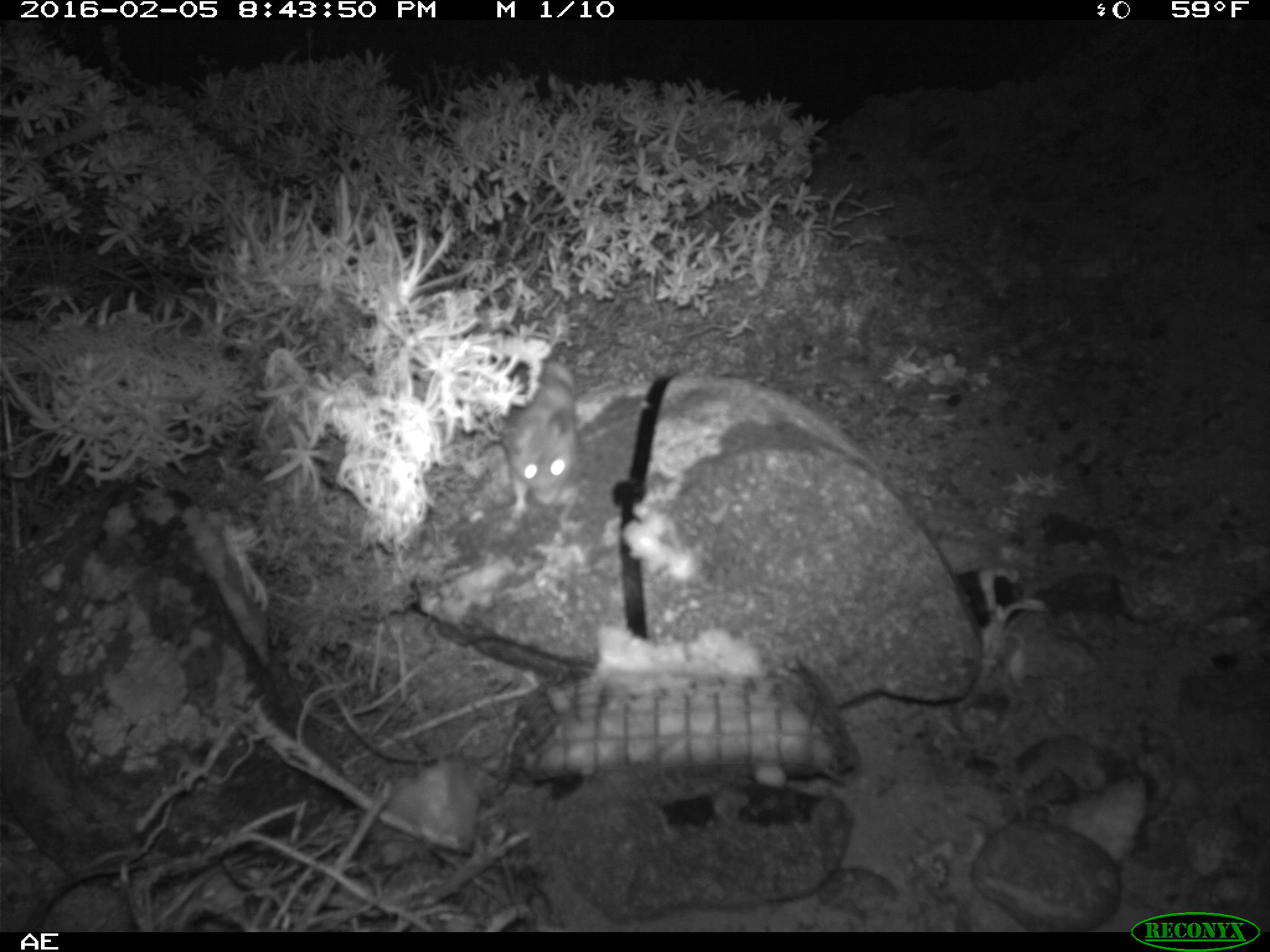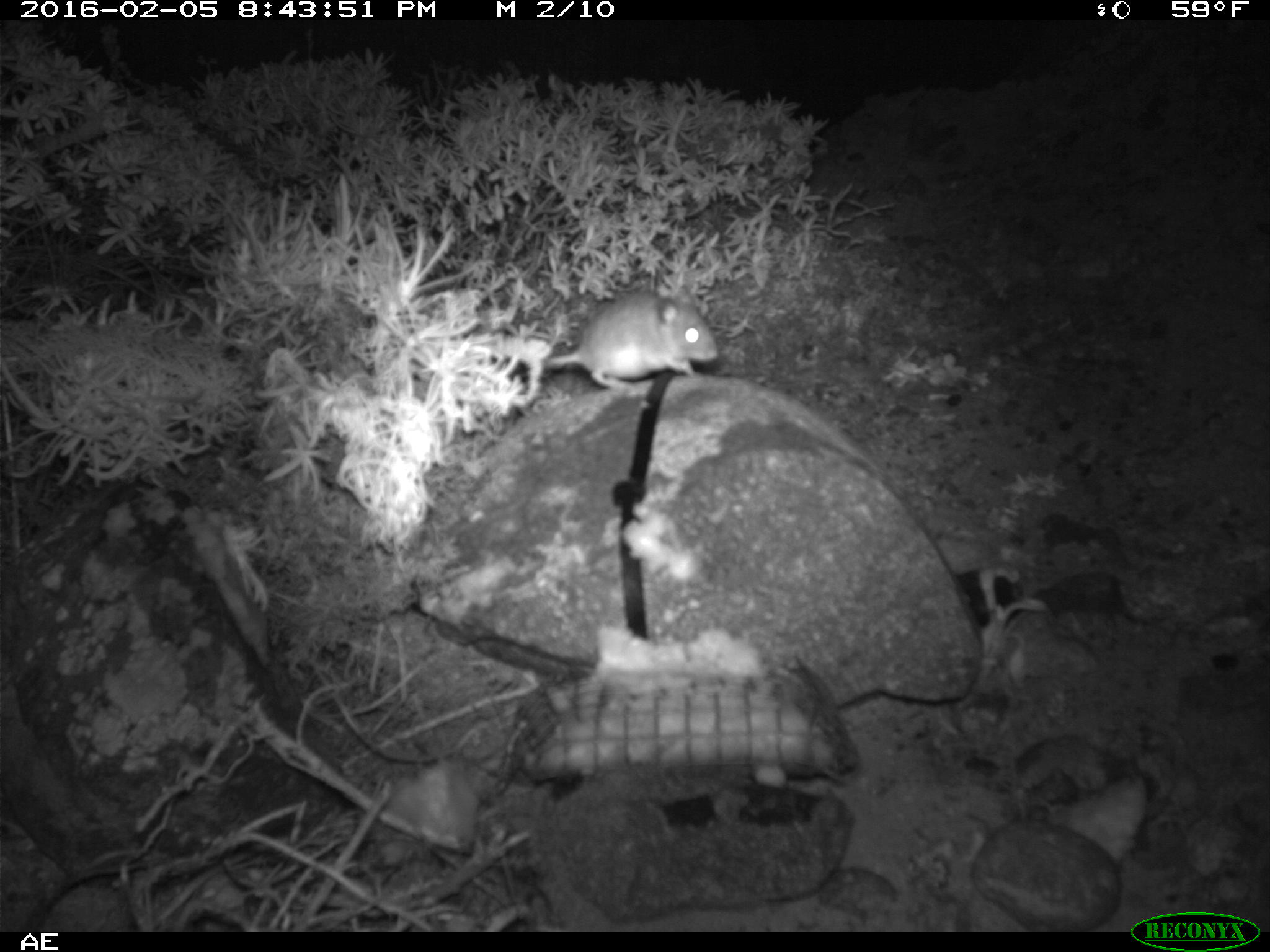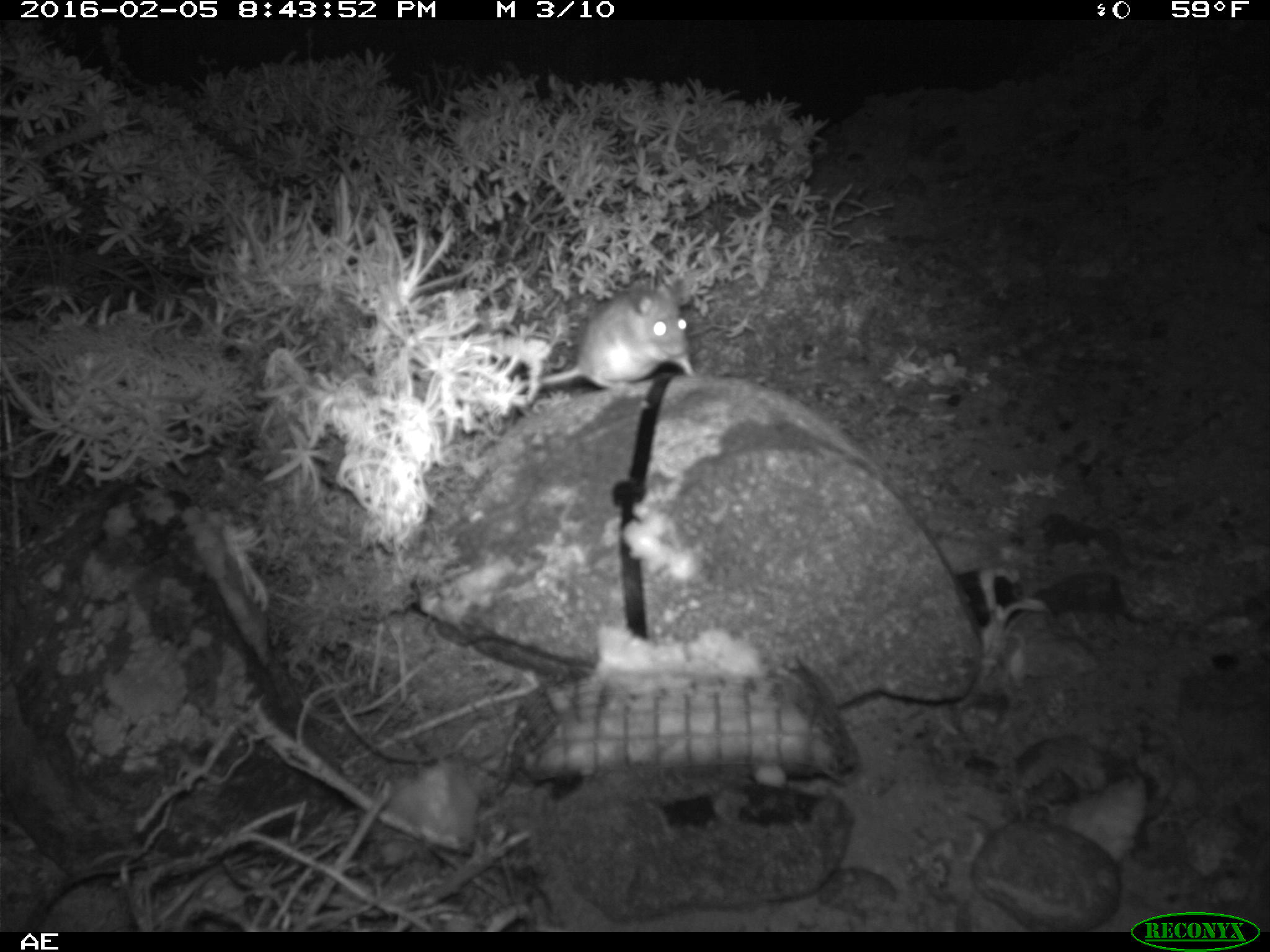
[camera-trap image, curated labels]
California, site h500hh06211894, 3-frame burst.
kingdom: Animalia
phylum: Chordata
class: Mammalia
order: Rodentia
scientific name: Rodentia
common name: rodent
Rodent (Rodentia).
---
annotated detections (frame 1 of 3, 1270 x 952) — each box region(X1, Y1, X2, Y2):
rodent: region(499, 360, 579, 530)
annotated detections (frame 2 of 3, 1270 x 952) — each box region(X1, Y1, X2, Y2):
rodent: region(540, 289, 717, 386)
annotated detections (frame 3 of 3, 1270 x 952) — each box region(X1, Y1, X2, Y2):
rodent: region(538, 276, 695, 392)